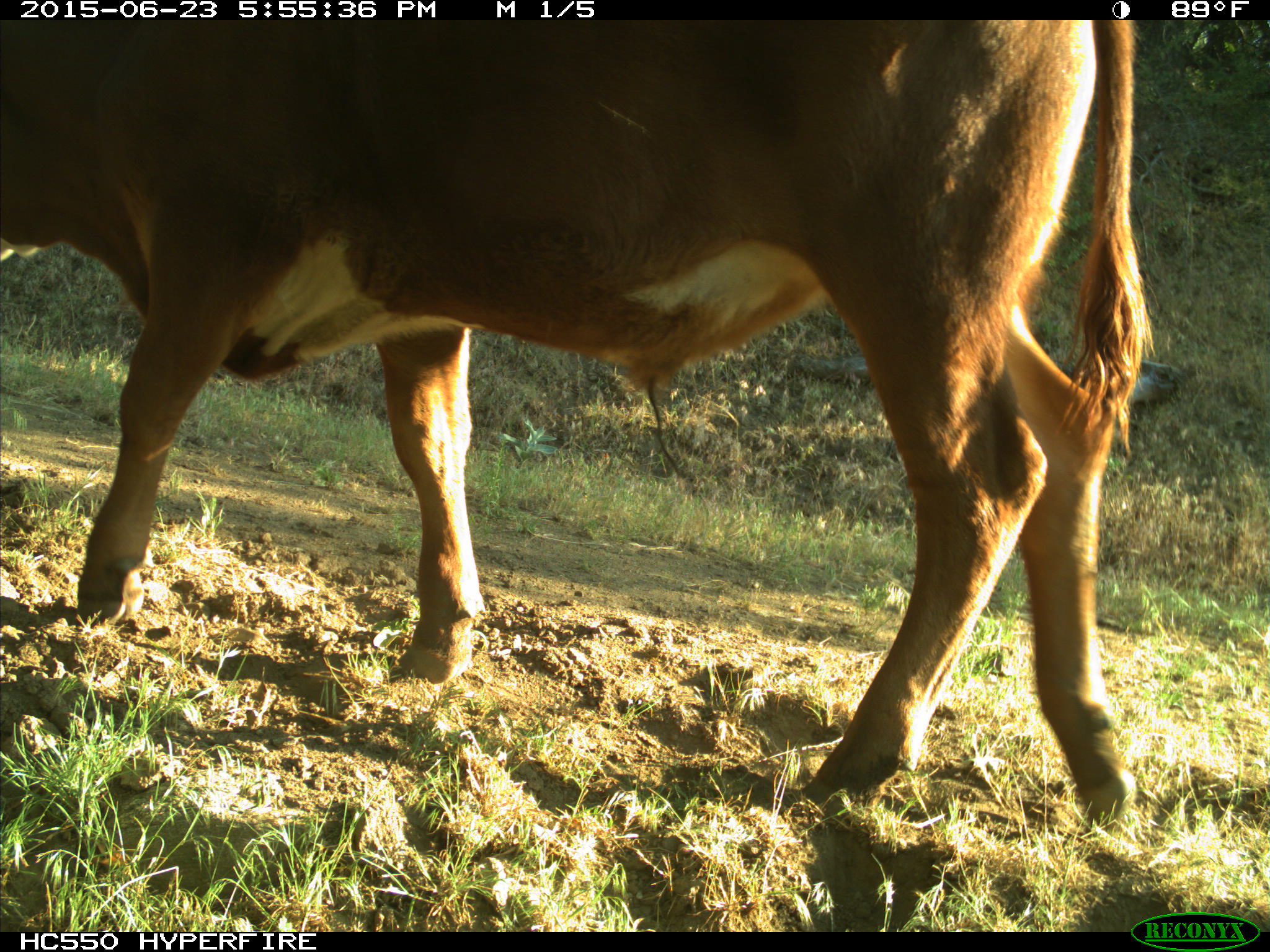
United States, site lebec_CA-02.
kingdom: Animalia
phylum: Chordata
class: Mammalia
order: Artiodactyla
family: Bovidae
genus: Bos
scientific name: Bos taurus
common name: domestic cow